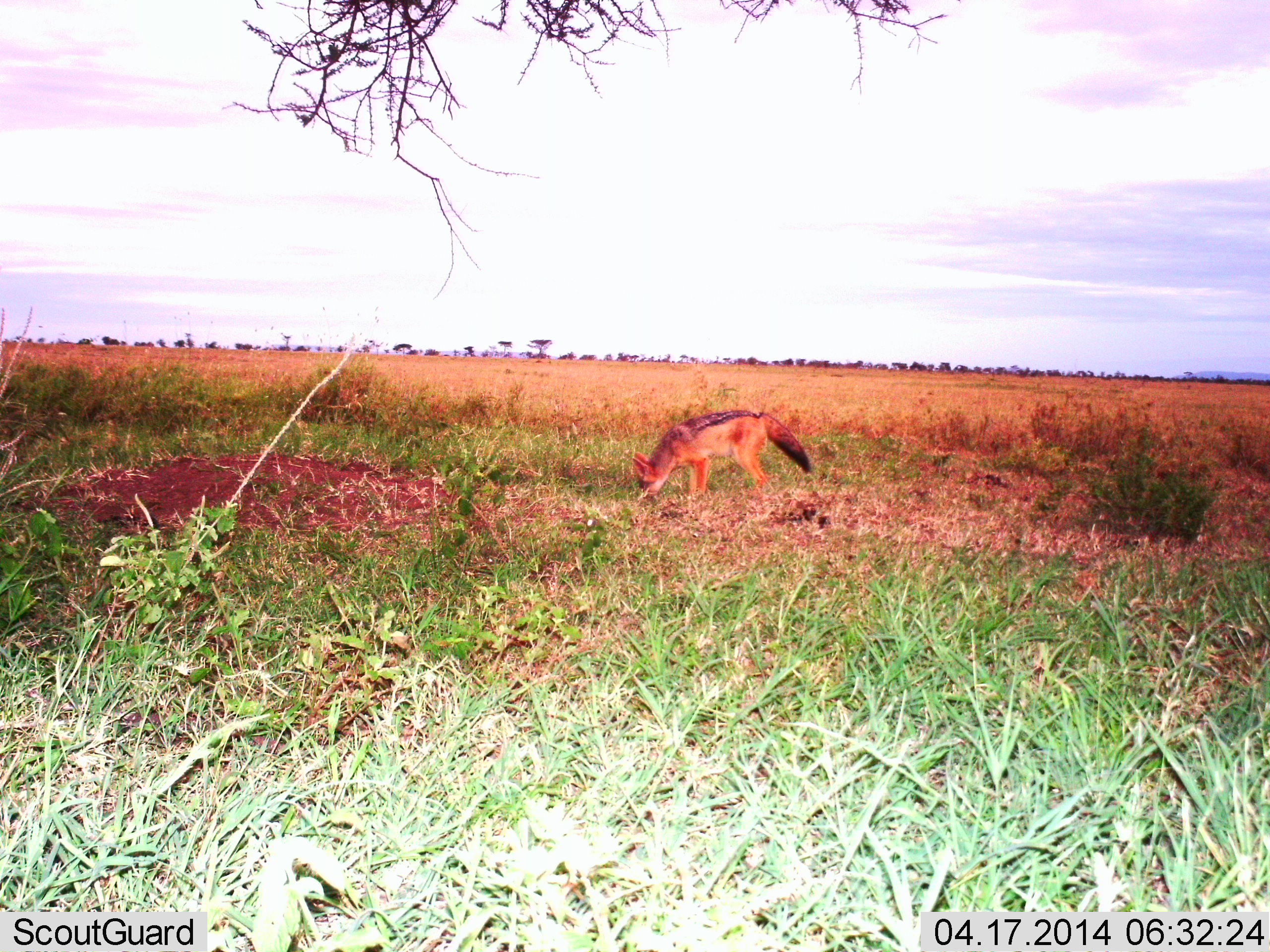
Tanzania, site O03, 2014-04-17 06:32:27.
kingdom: Animalia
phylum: Chordata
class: Mammalia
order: Carnivora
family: Canidae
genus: Lupulella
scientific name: Lupulella mesomelas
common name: black-backed jackal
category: jackal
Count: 1.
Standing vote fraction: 60%.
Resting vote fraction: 0%.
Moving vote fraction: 20%.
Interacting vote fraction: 0%.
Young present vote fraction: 0%.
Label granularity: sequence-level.